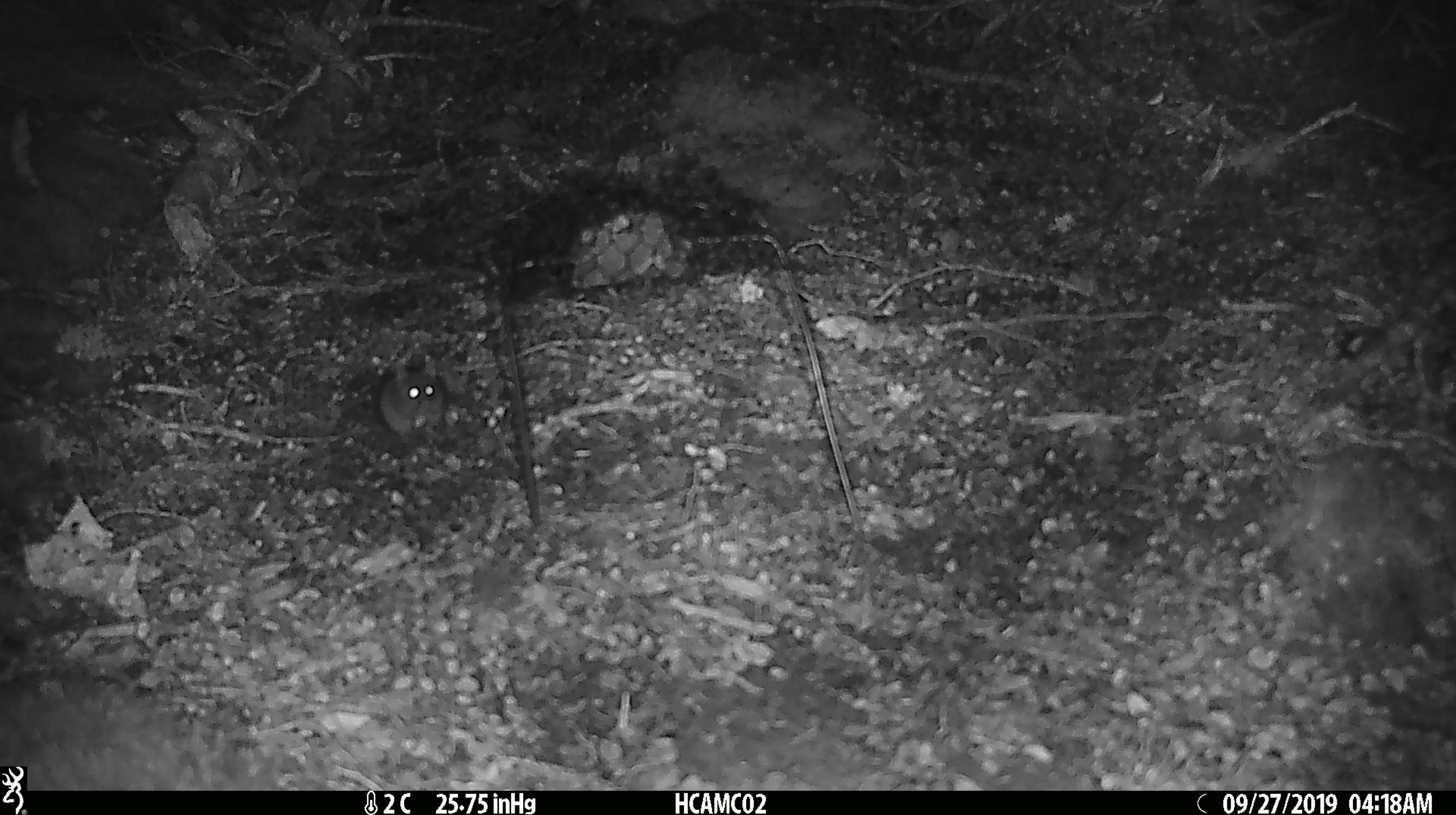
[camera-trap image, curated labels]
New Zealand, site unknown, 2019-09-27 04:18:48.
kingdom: Animalia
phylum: Chordata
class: Mammalia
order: Rodentia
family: Muridae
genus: Mus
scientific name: Mus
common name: mouse